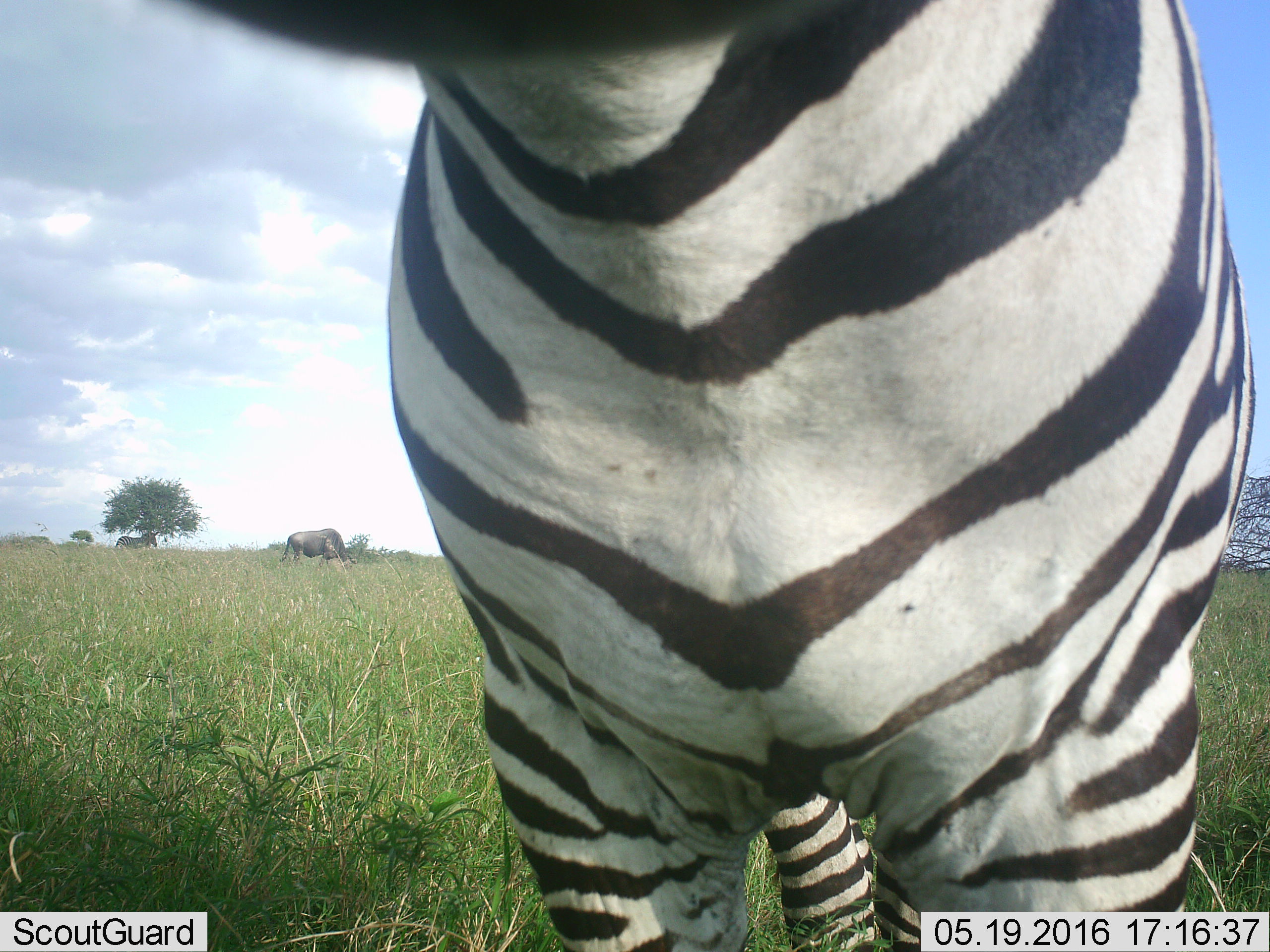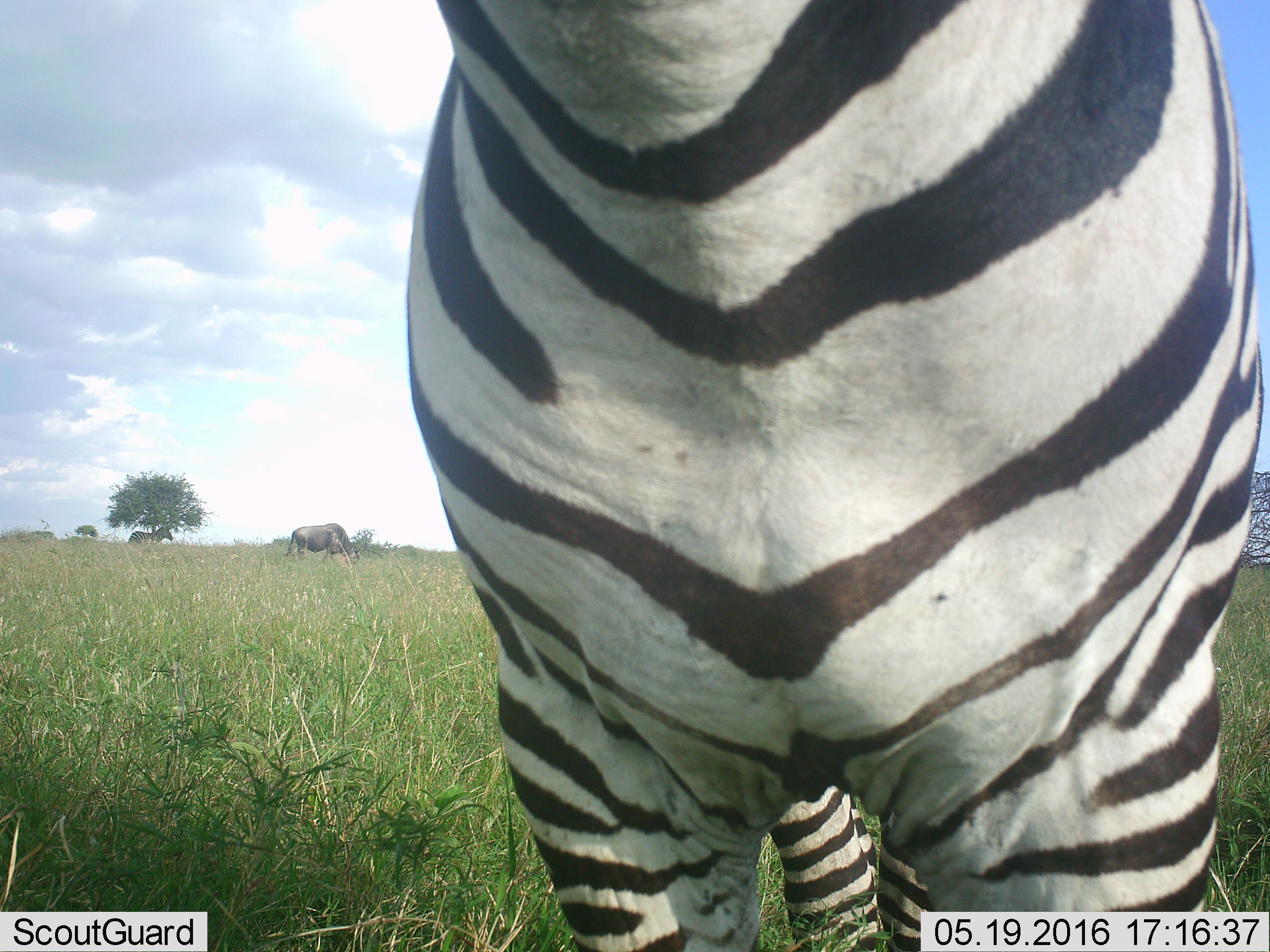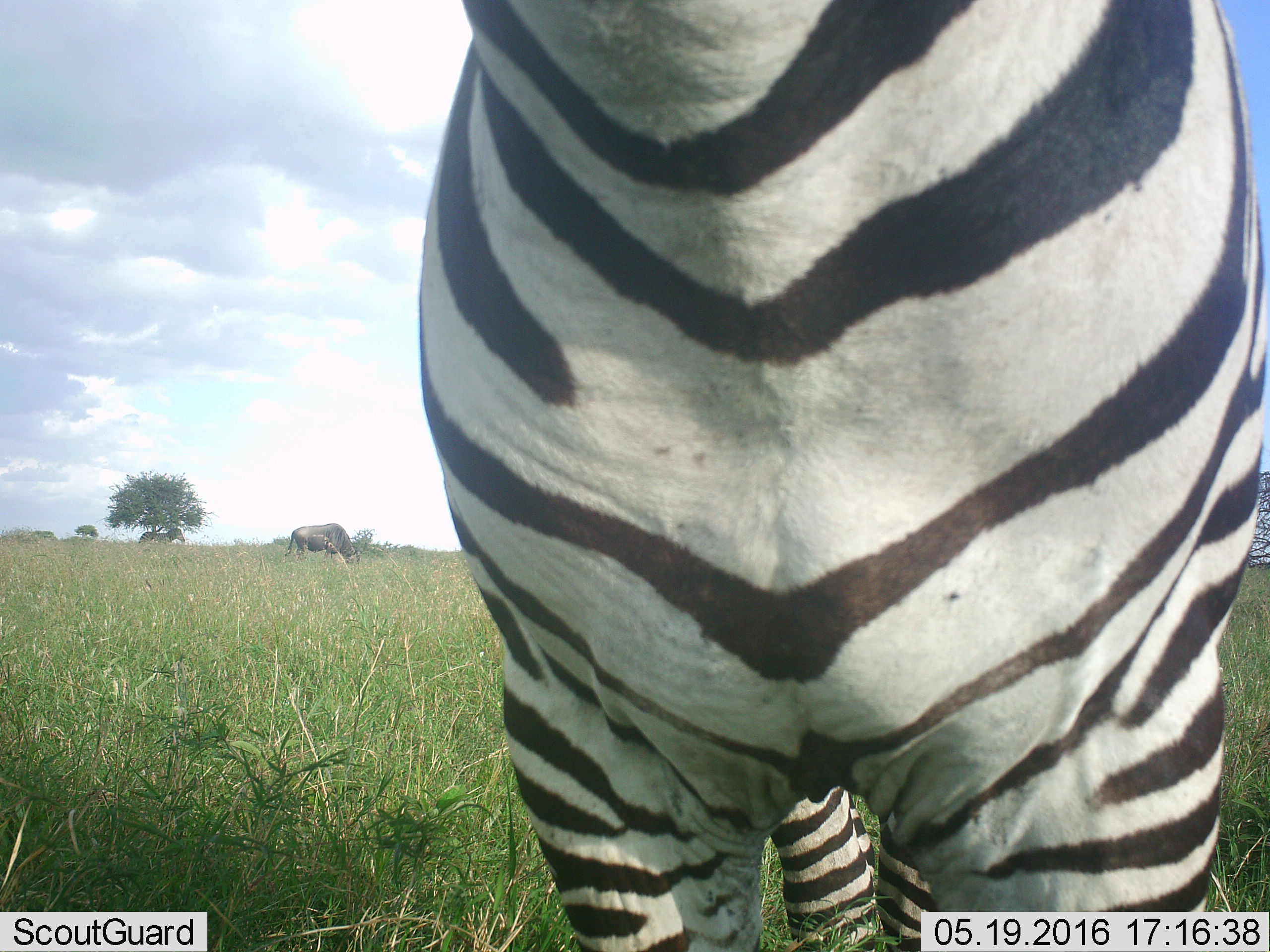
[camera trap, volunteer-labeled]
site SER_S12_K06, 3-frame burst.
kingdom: Animalia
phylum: Chordata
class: Mammalia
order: Perissodactyla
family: Equidae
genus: Equus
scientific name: Equus quagga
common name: plains zebra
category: zebraplains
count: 2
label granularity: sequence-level